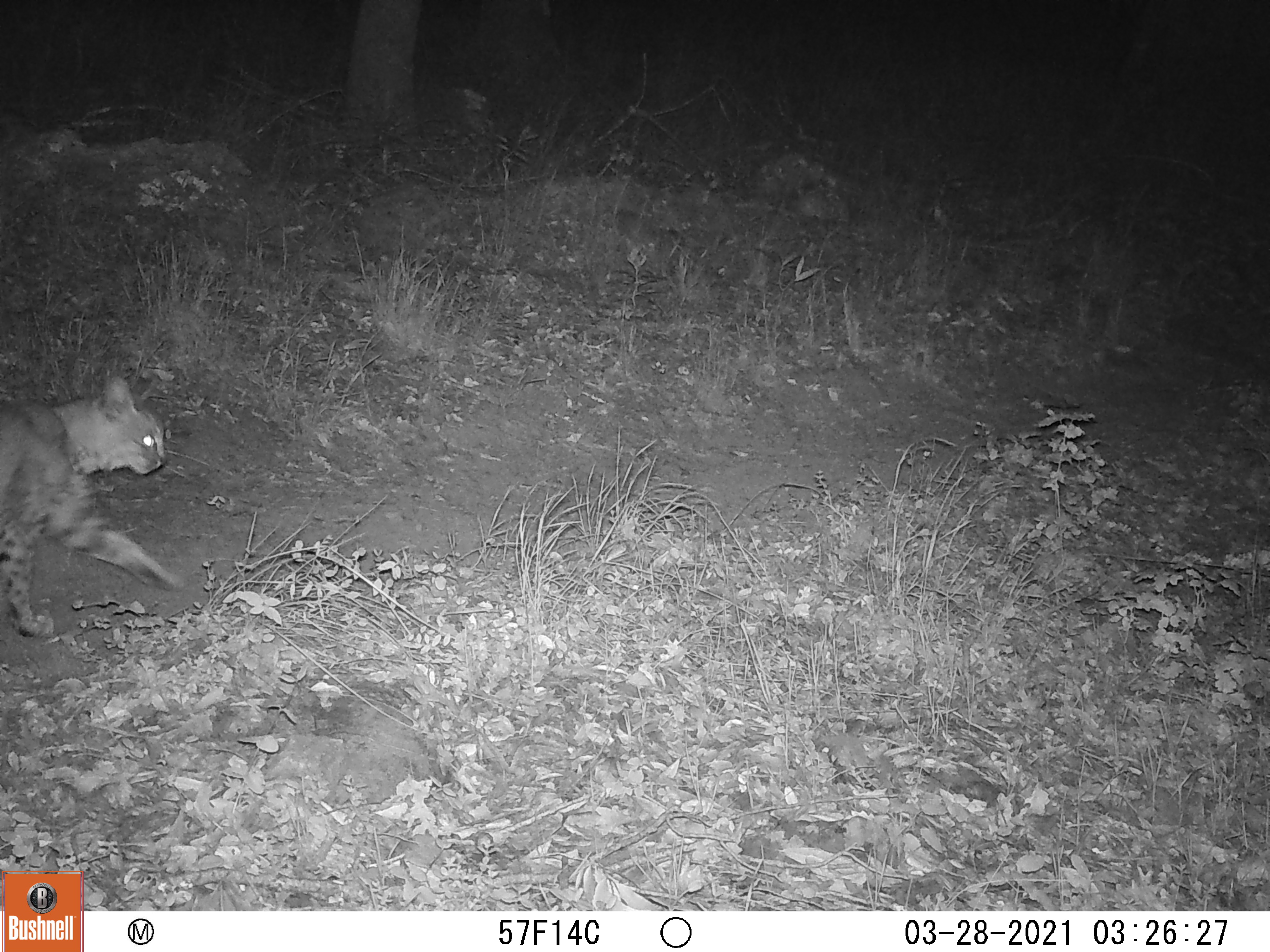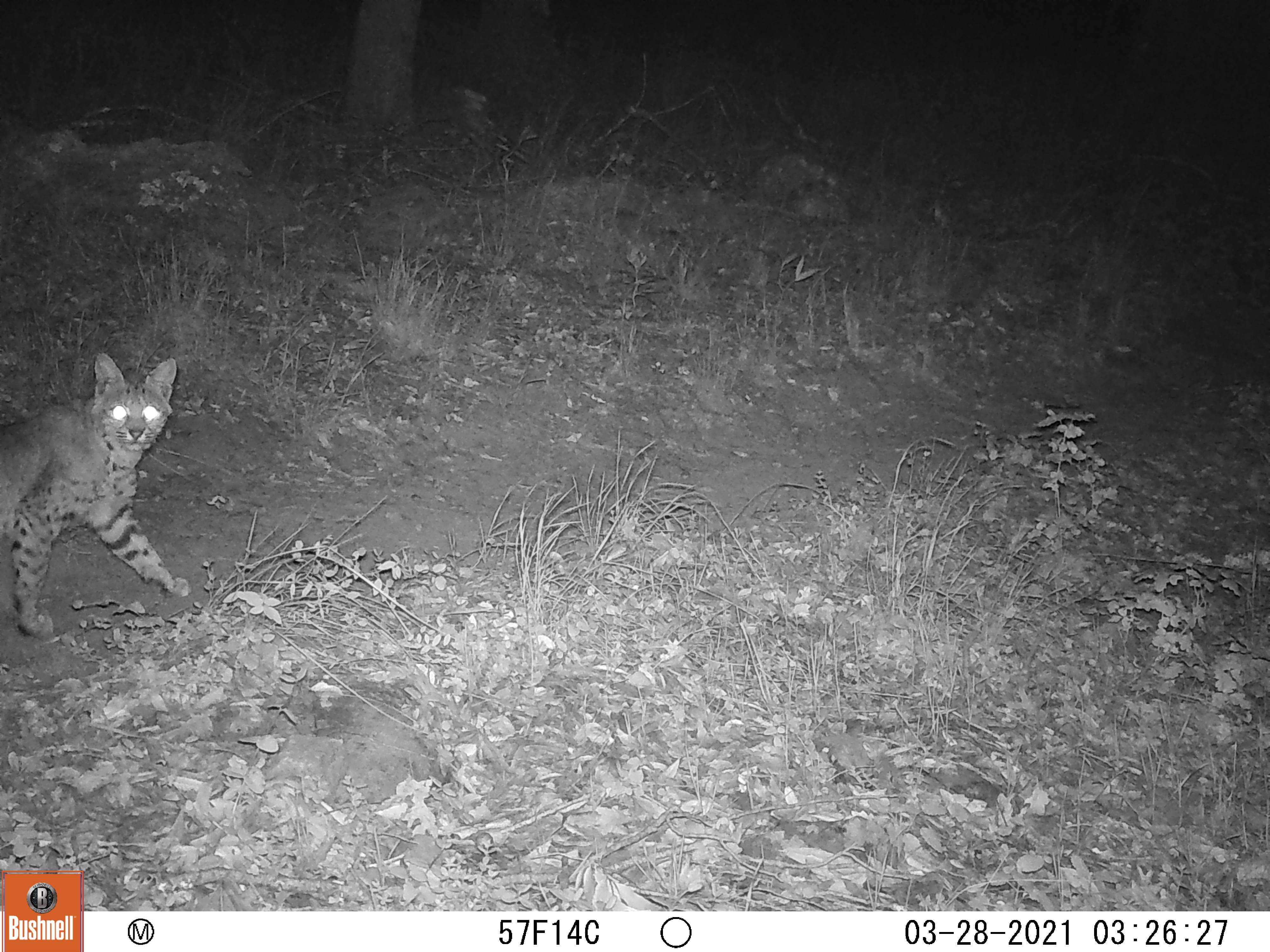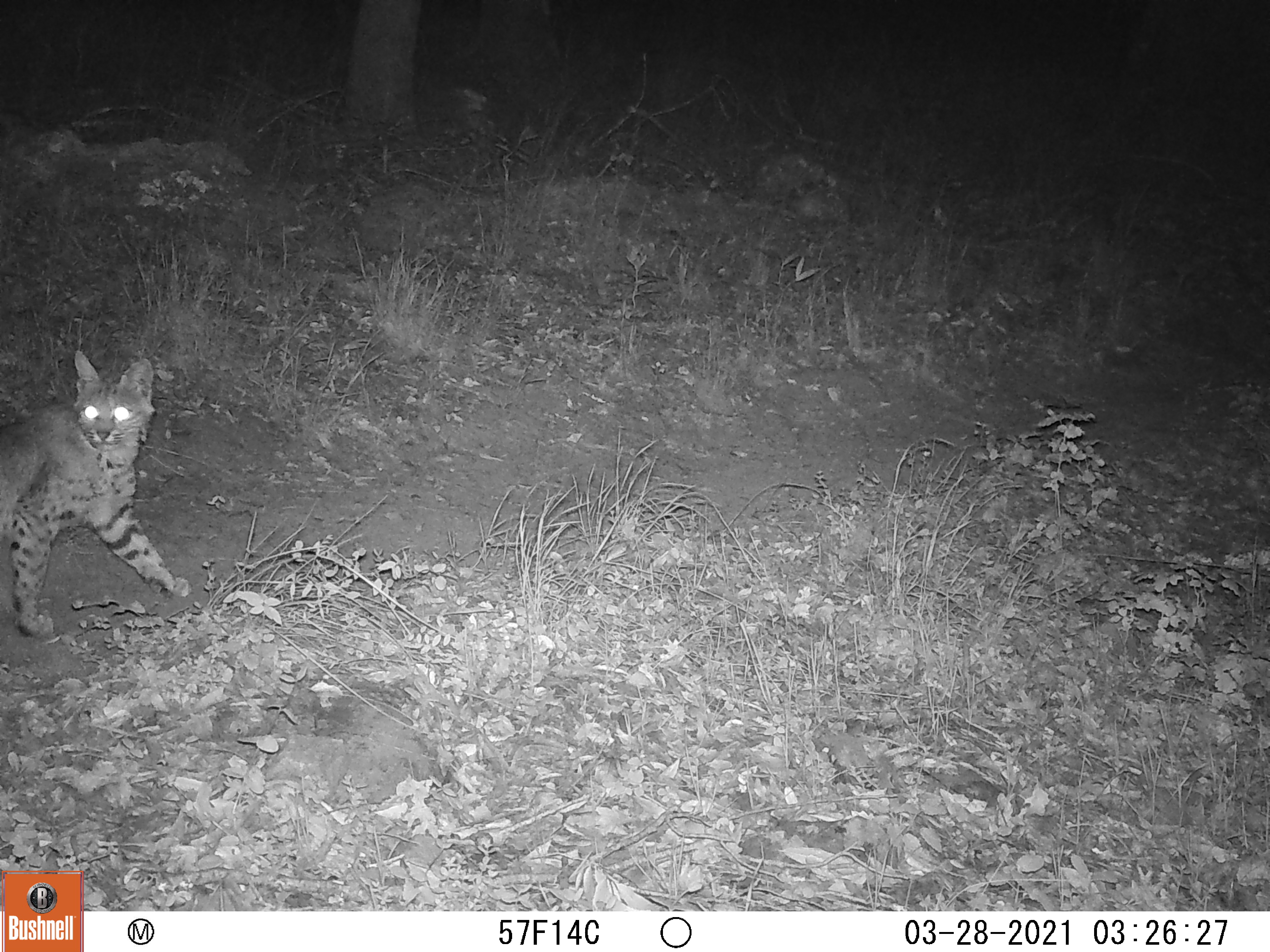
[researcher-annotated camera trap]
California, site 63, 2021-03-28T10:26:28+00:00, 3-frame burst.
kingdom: Animalia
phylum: Chordata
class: Mammalia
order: Carnivora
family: Felidae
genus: Lynx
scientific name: Lynx rufus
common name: bobcat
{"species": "bobcat (Lynx rufus)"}